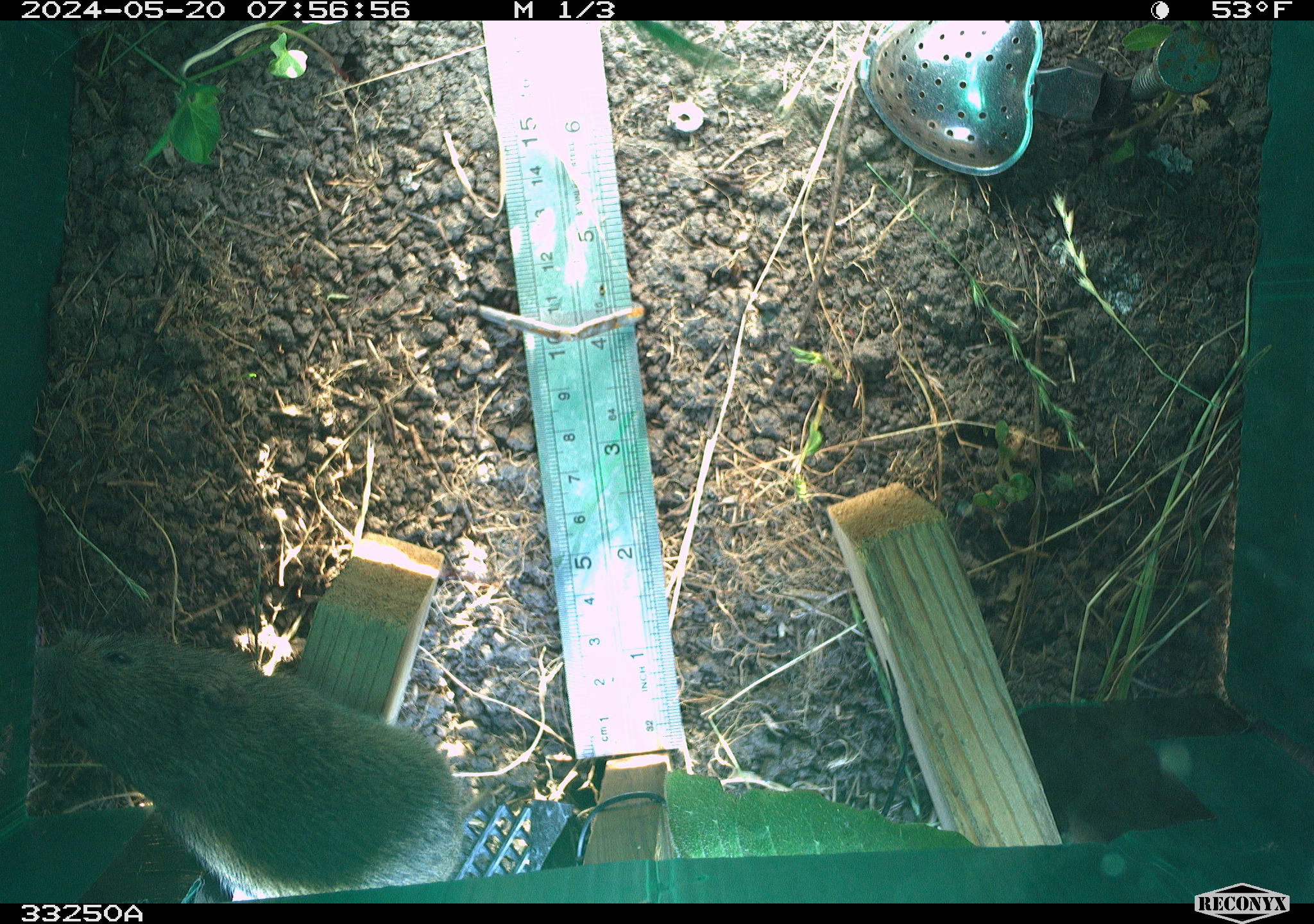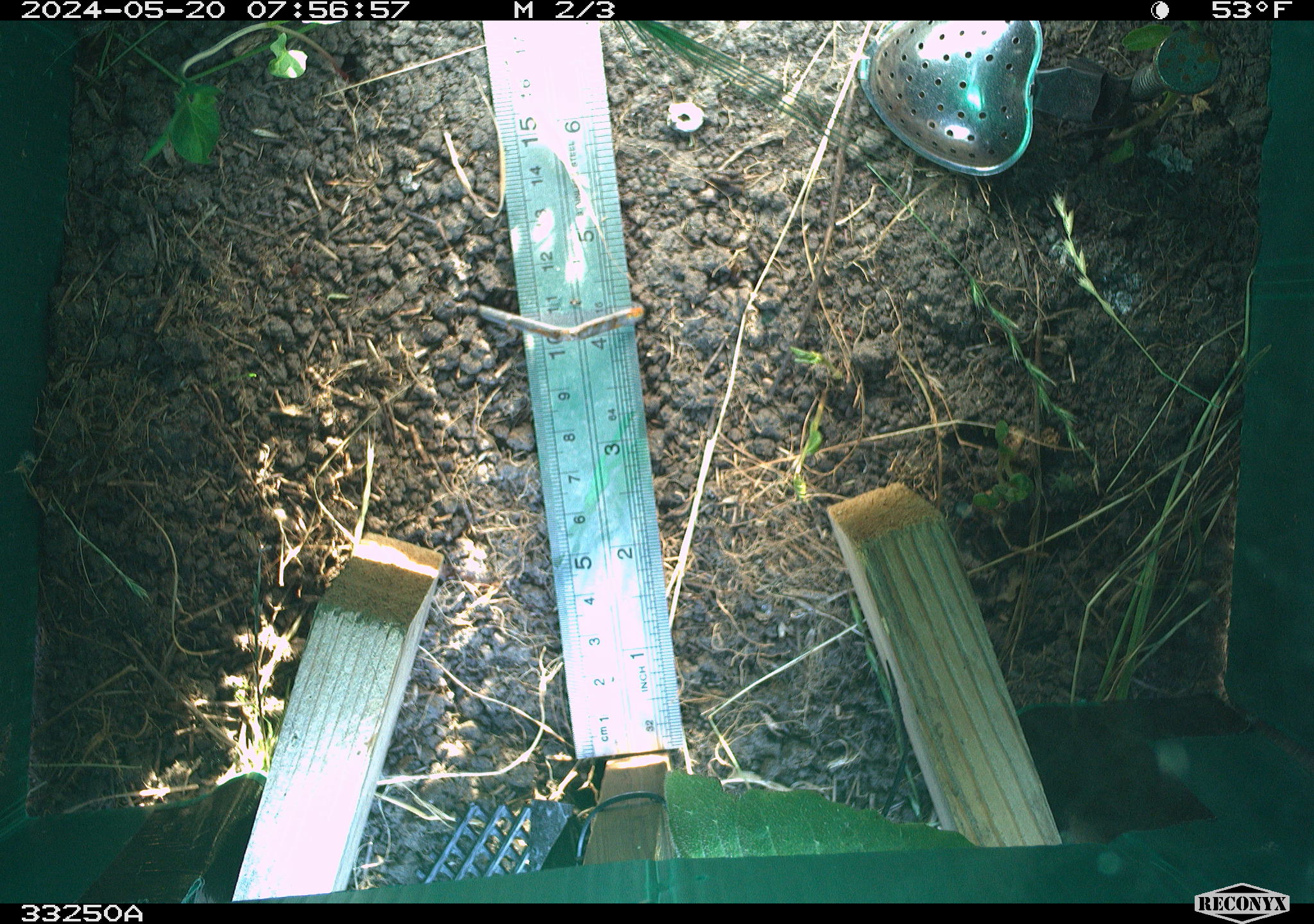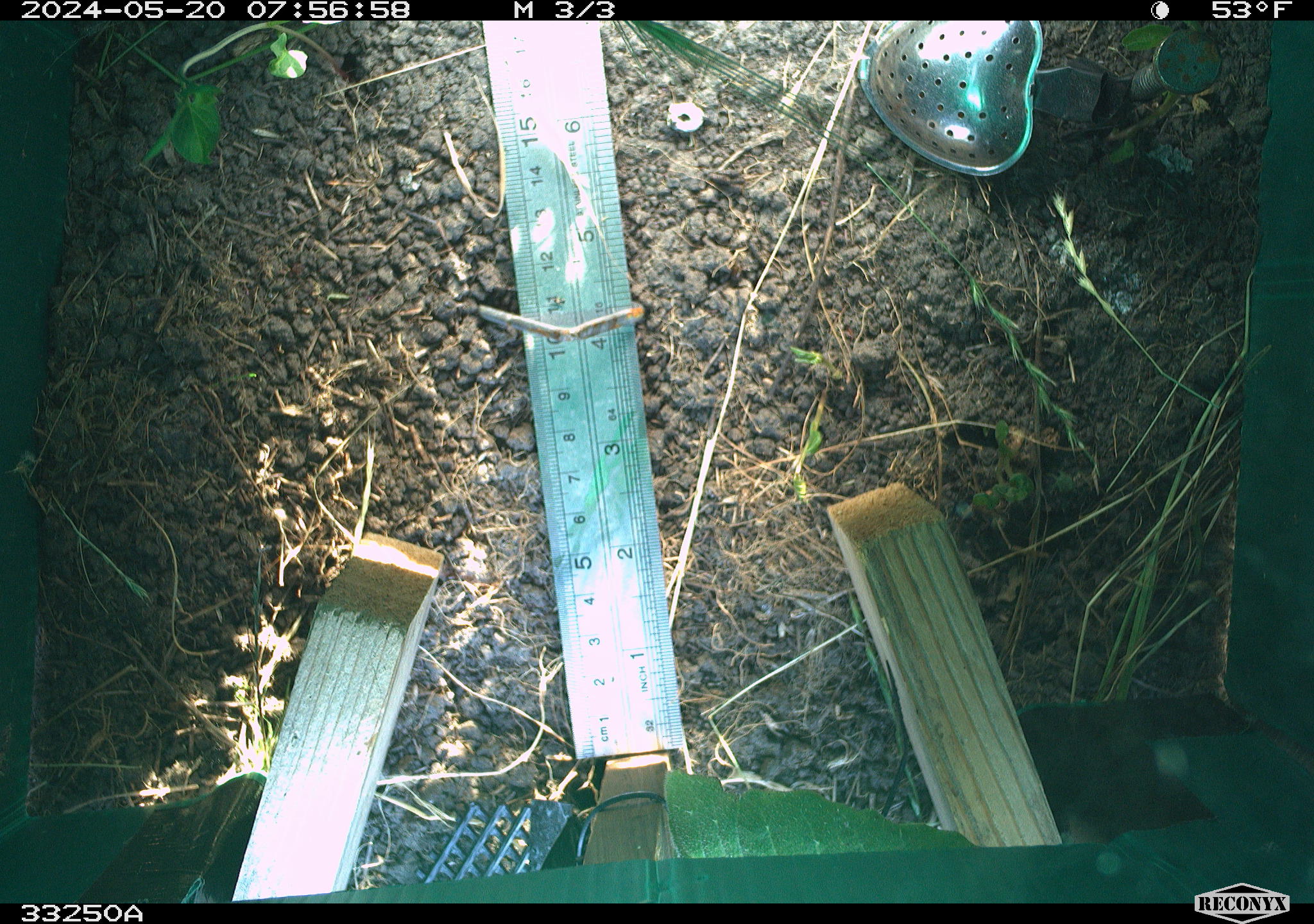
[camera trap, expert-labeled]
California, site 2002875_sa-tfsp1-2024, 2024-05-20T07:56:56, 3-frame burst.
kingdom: Animalia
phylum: Chordata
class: Mammalia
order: Rodentia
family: Cricetidae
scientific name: Arvicolinae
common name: voles, lemmings, and muskrats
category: arvicolinae subfamily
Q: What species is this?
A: Arvicolinae subfamily (voles, lemmings, and muskrats) (Arvicolinae).